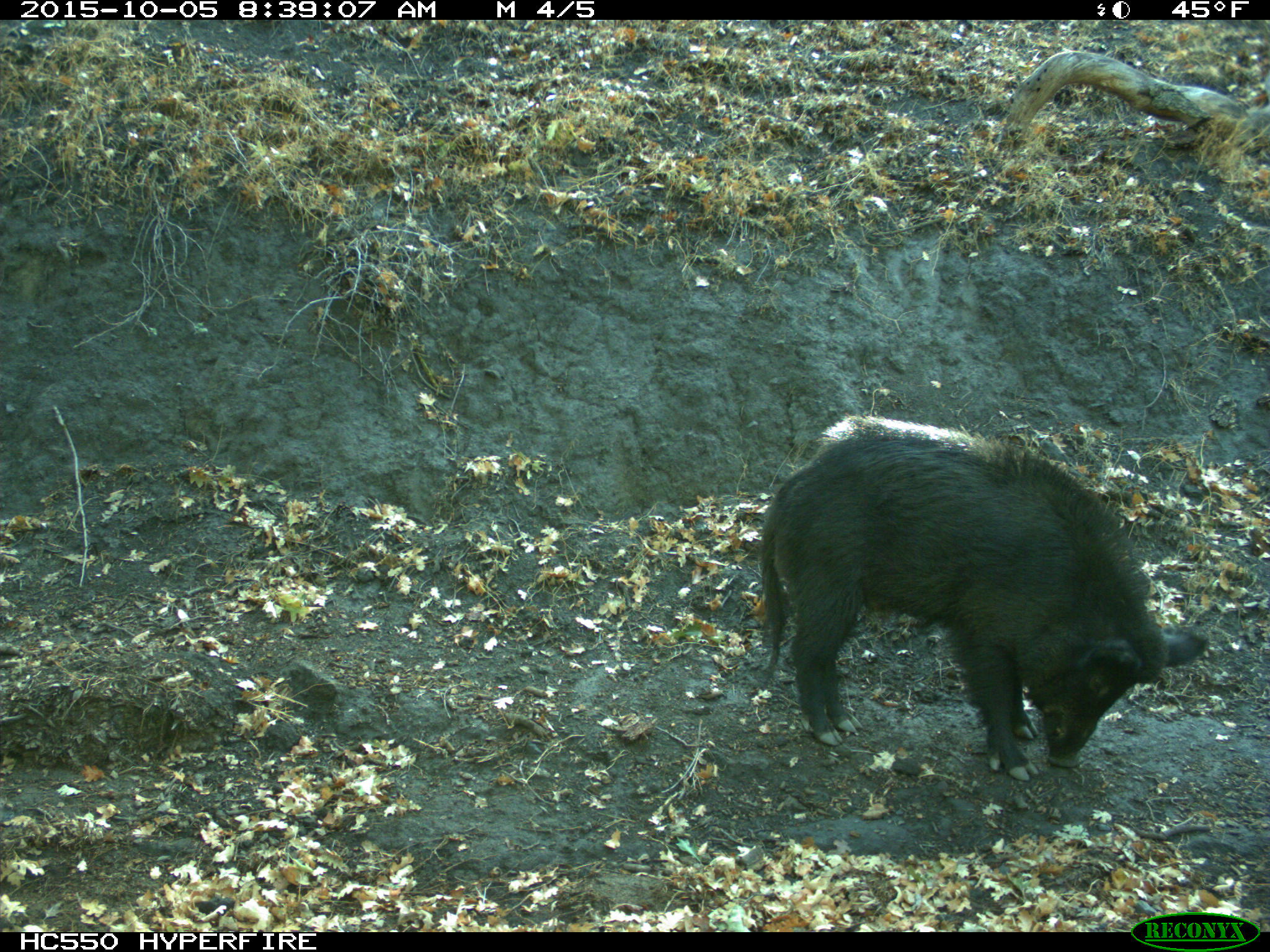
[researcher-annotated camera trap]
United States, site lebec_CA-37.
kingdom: Animalia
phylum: Chordata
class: Mammalia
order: Artiodactyla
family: Suidae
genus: Sus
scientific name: Sus scrofa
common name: wild boar